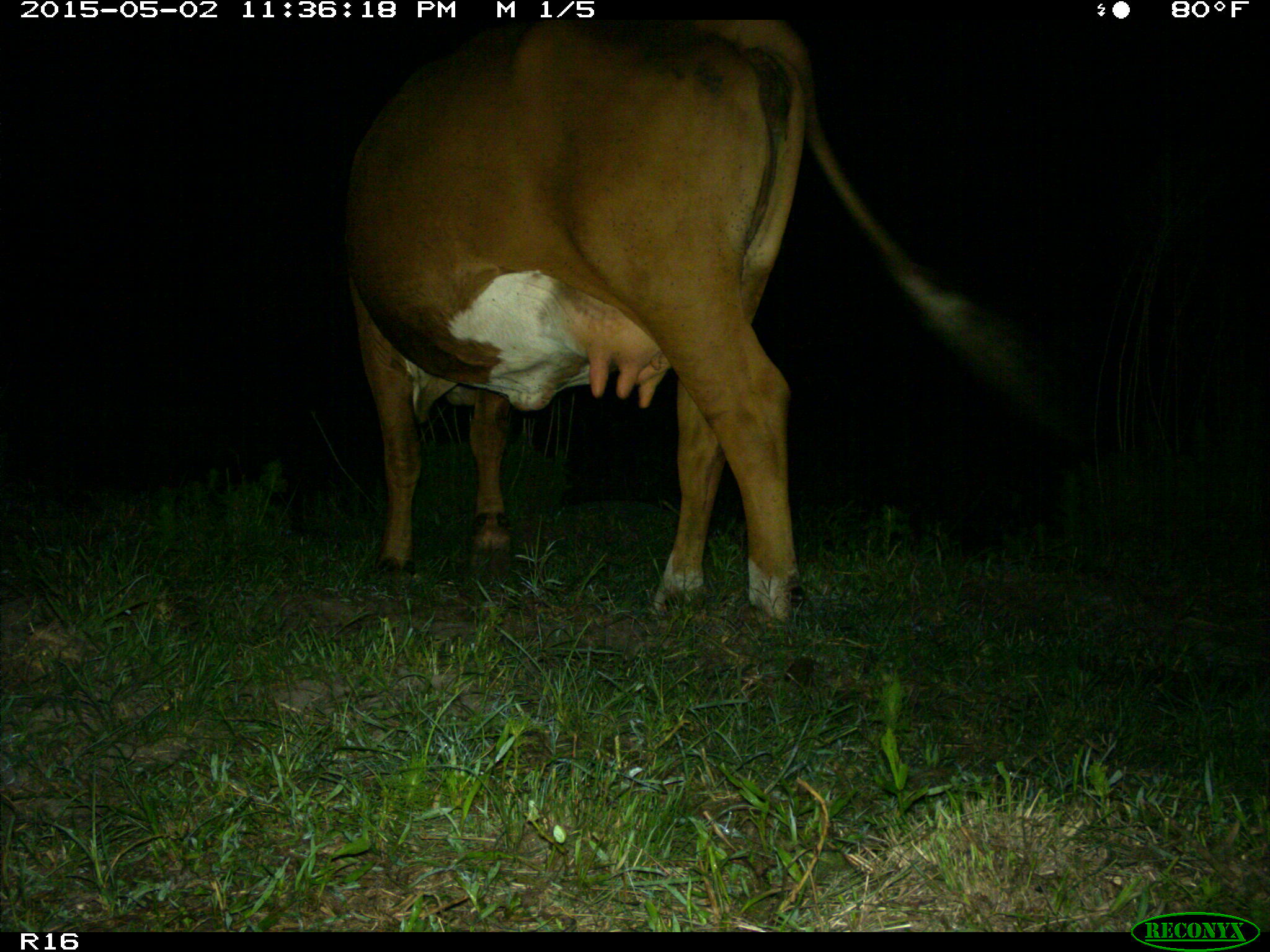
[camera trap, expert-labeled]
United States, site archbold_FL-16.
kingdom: Animalia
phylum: Chordata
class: Mammalia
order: Artiodactyla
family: Bovidae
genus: Bos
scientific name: Bos taurus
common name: domestic cow